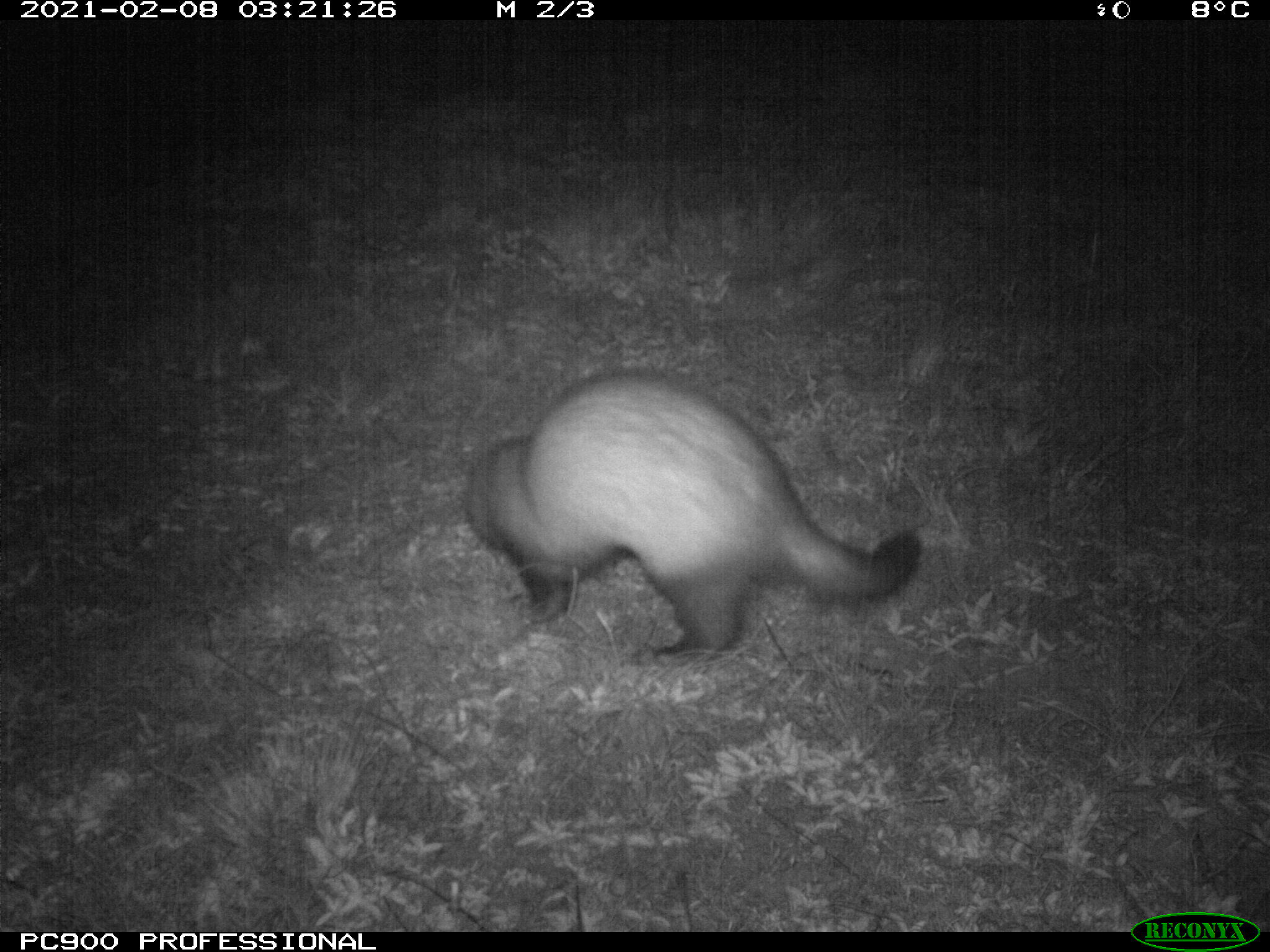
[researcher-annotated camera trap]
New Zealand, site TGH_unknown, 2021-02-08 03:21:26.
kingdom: Animalia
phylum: Chordata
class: Mammalia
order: Carnivora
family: Mustelidae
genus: Mustela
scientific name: Mustela furo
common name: ferret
Ferret (Mustela furo).